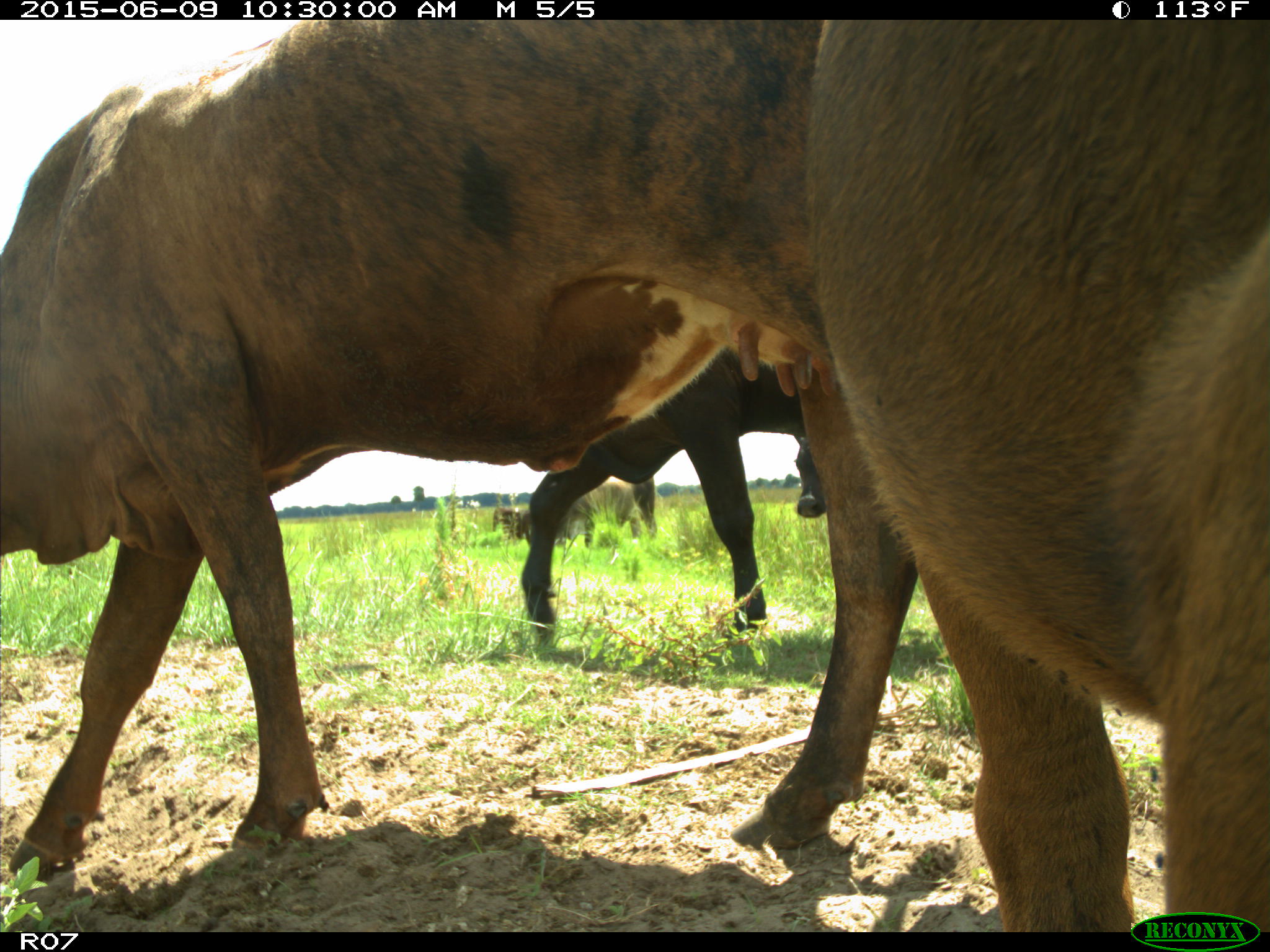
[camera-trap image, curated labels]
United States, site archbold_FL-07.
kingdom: Animalia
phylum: Chordata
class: Mammalia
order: Artiodactyla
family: Bovidae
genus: Bos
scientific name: Bos taurus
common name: domestic cow